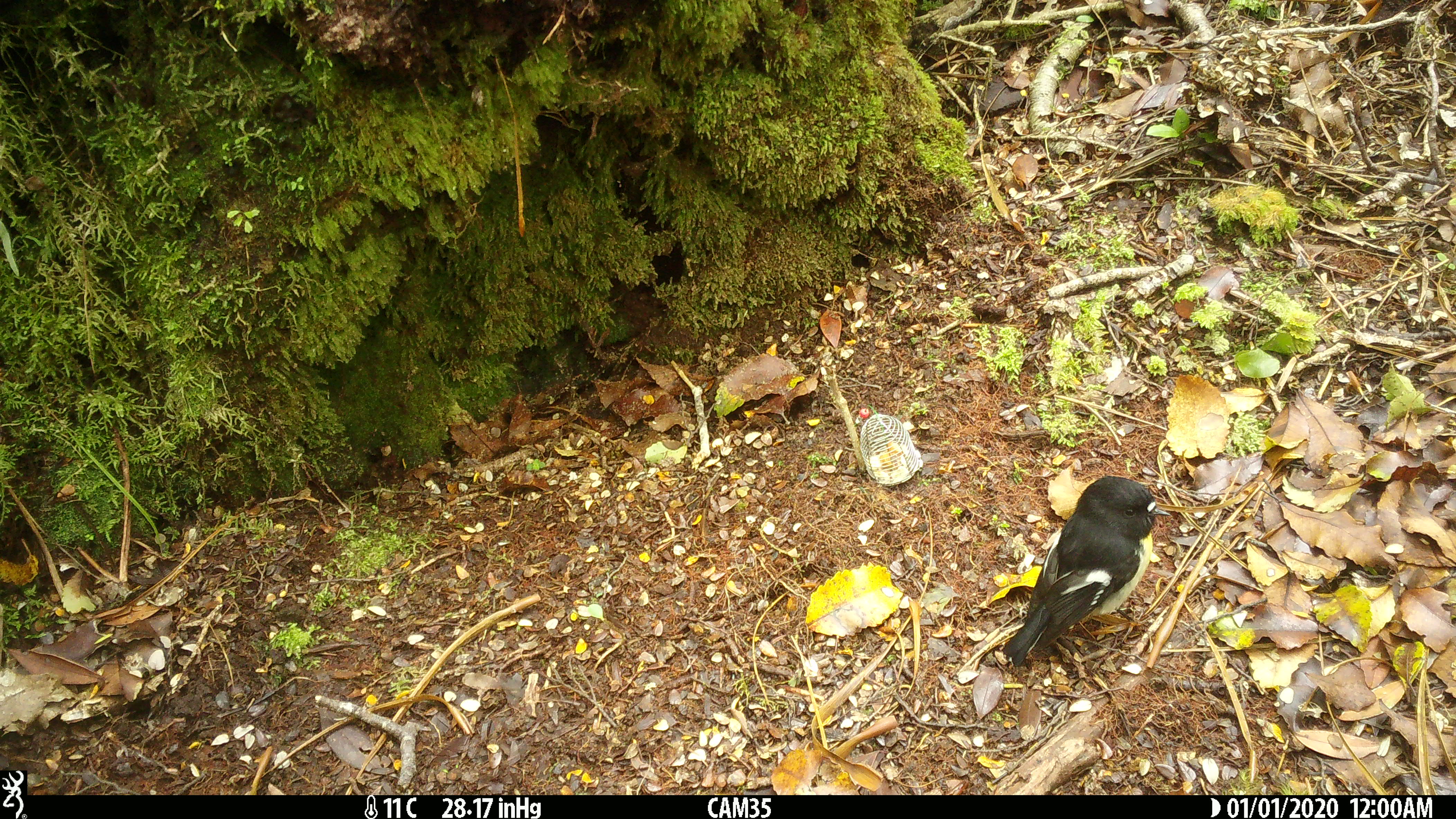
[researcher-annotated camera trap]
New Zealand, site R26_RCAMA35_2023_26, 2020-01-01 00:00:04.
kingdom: Animalia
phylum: Chordata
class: Aves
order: Passeriformes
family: Petroicidae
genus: Petroica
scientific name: Petroica macrocephala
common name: tomtit